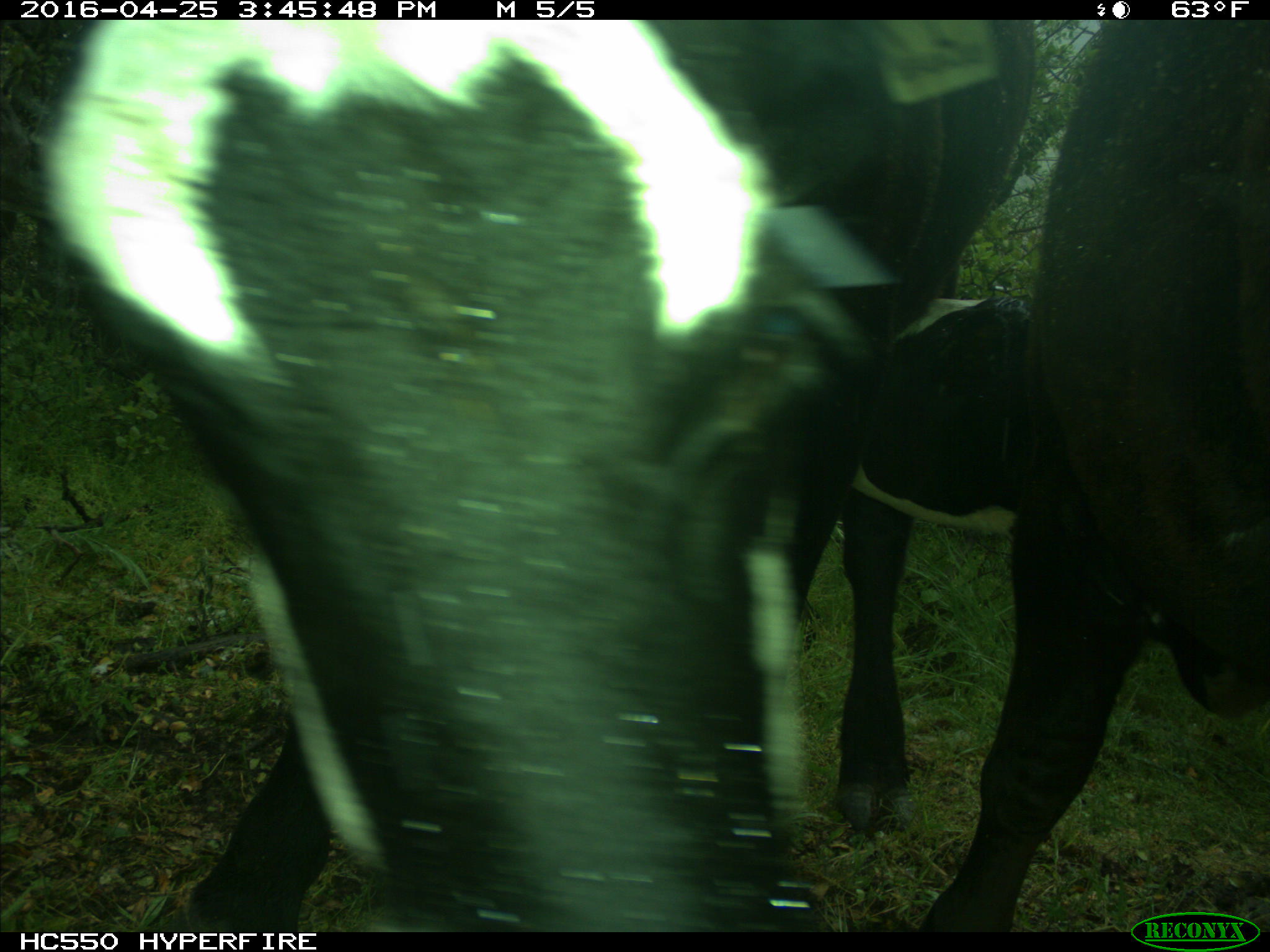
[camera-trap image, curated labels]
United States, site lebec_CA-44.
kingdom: Animalia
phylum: Chordata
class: Mammalia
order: Artiodactyla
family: Bovidae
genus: Bos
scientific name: Bos taurus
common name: domestic cow